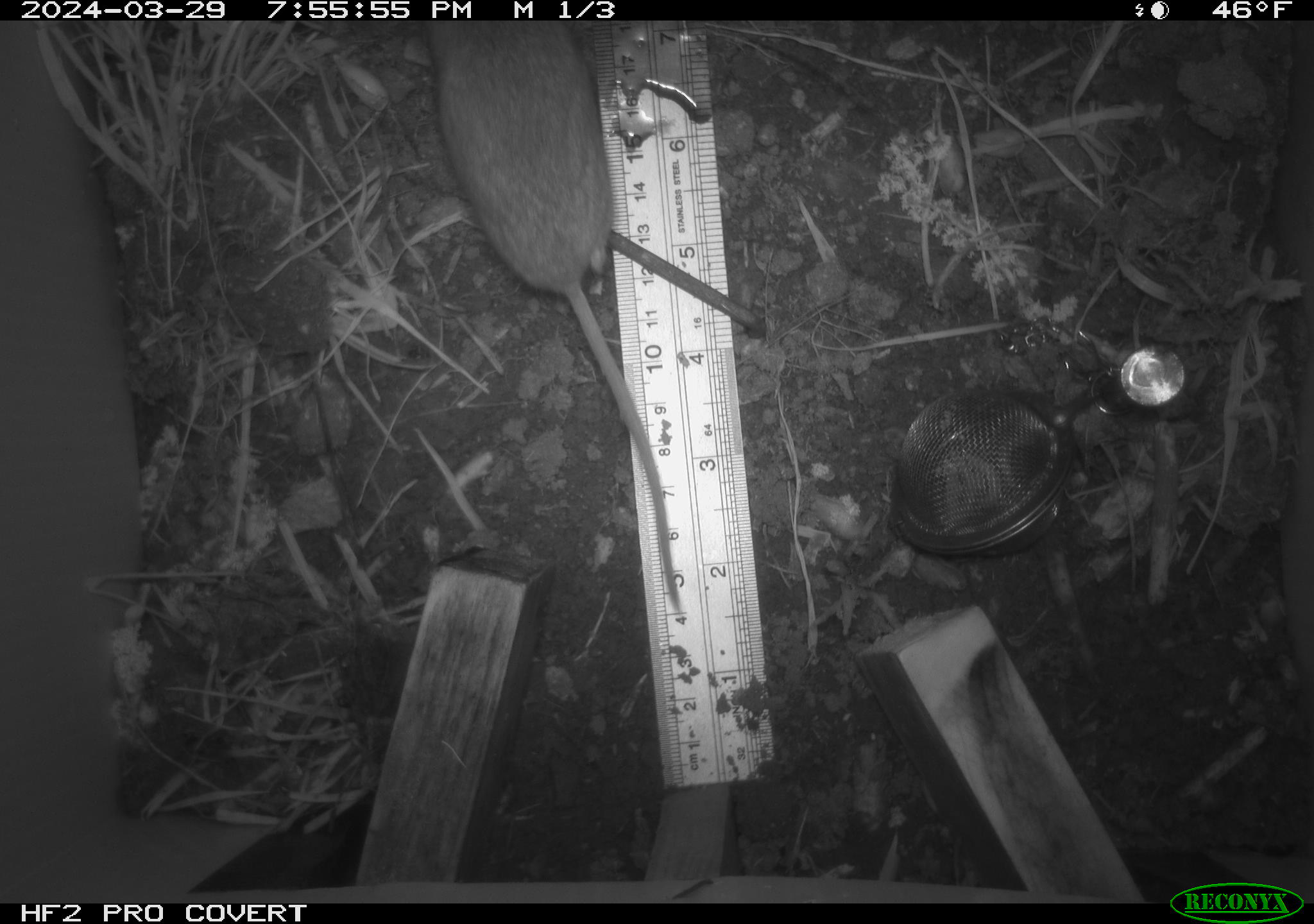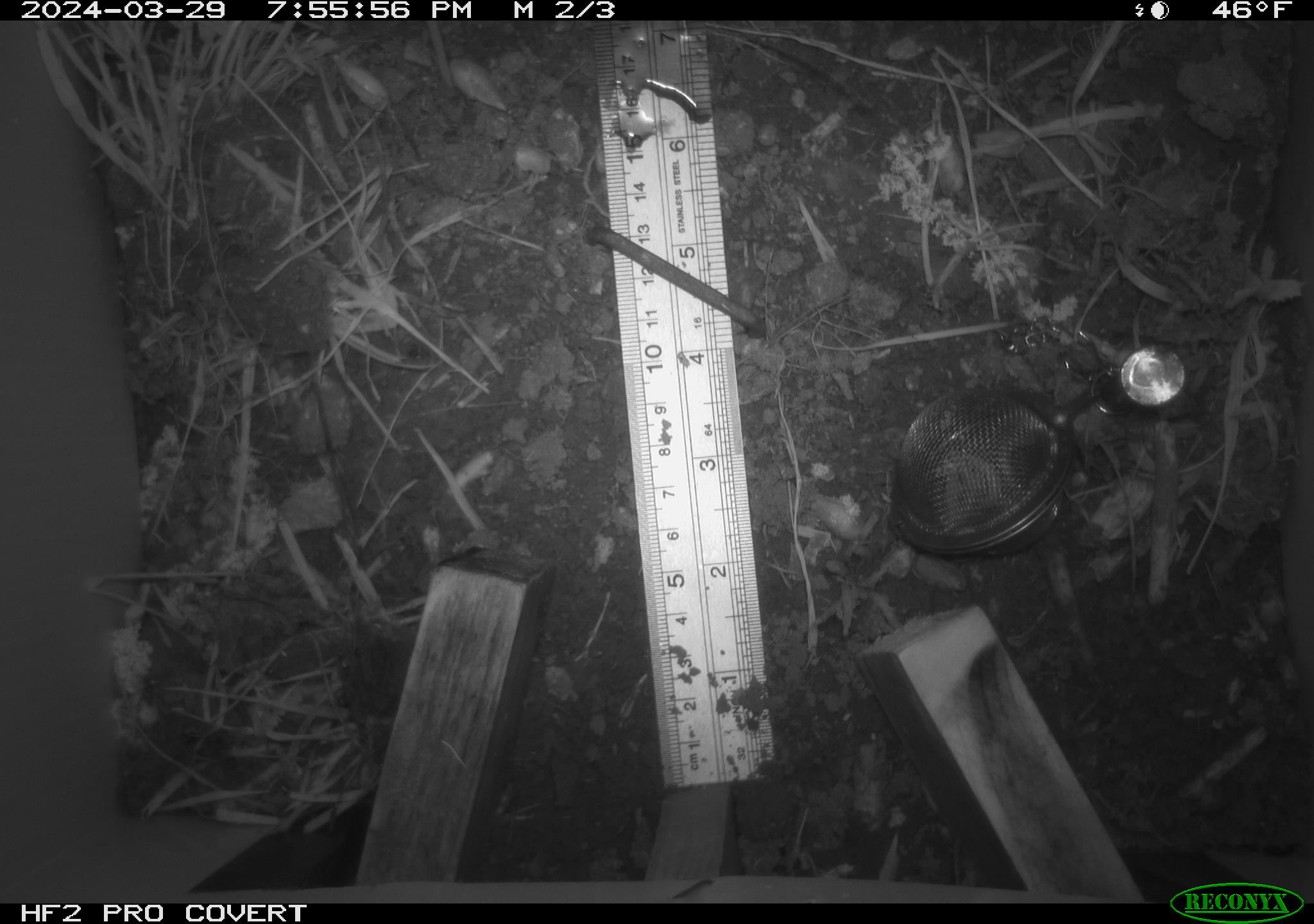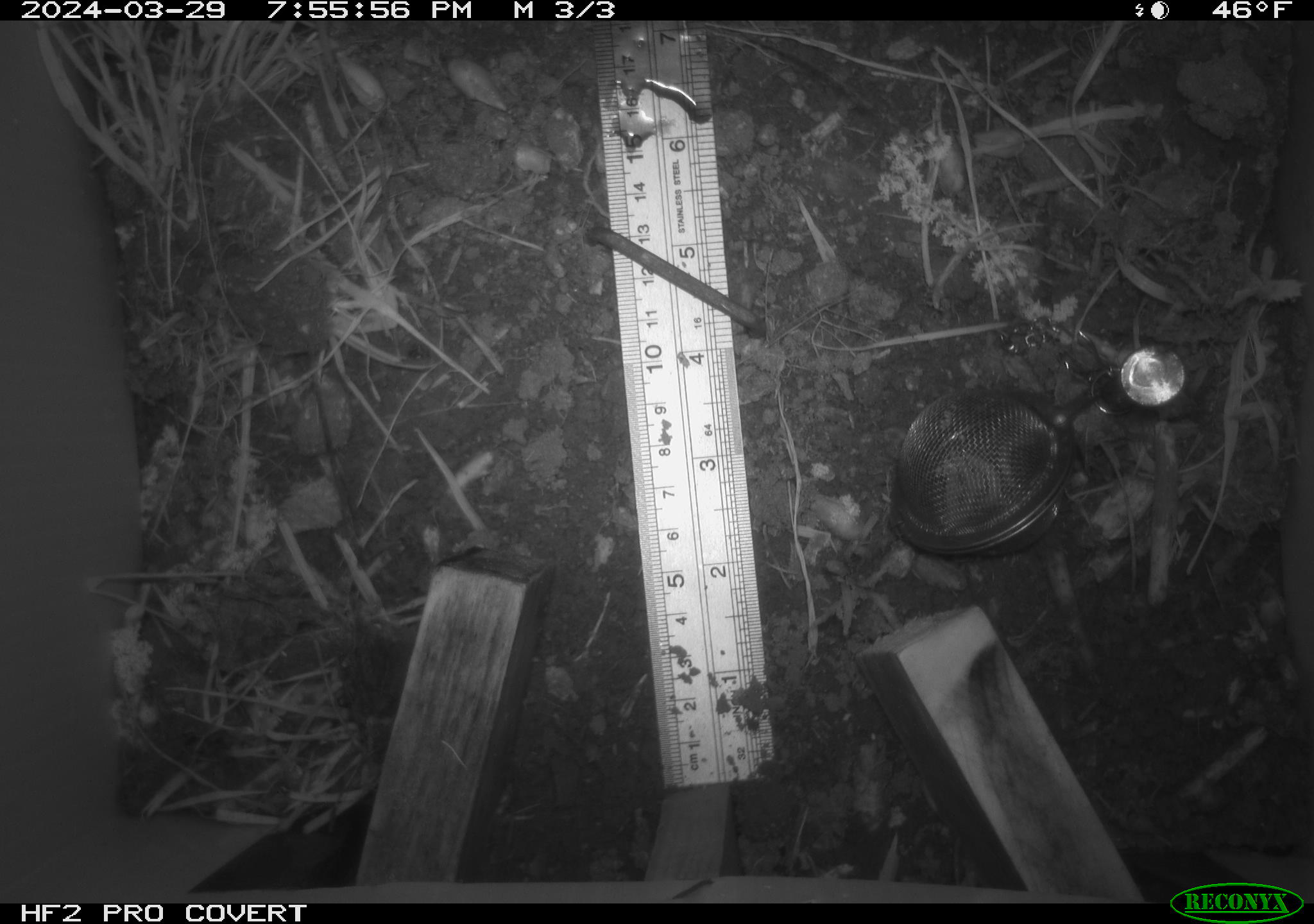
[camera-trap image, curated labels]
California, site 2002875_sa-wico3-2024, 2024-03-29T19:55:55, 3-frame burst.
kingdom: Animalia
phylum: Chordata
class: Mammalia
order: Rodentia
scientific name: Rodentia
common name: mouse species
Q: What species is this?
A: Mouse species (Rodentia).